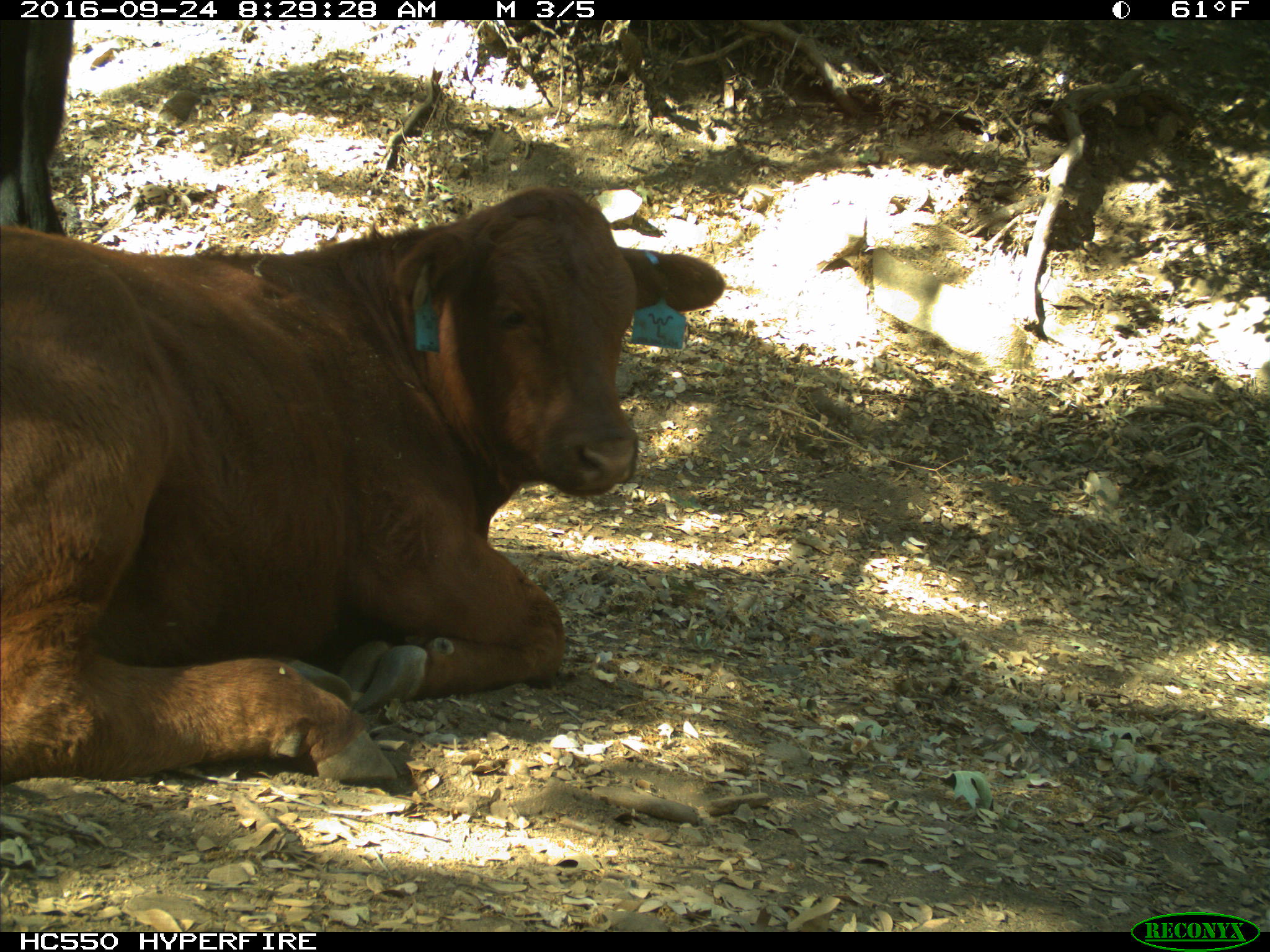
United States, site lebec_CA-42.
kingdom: Animalia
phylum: Chordata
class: Mammalia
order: Artiodactyla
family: Bovidae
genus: Bos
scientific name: Bos taurus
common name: domestic cow